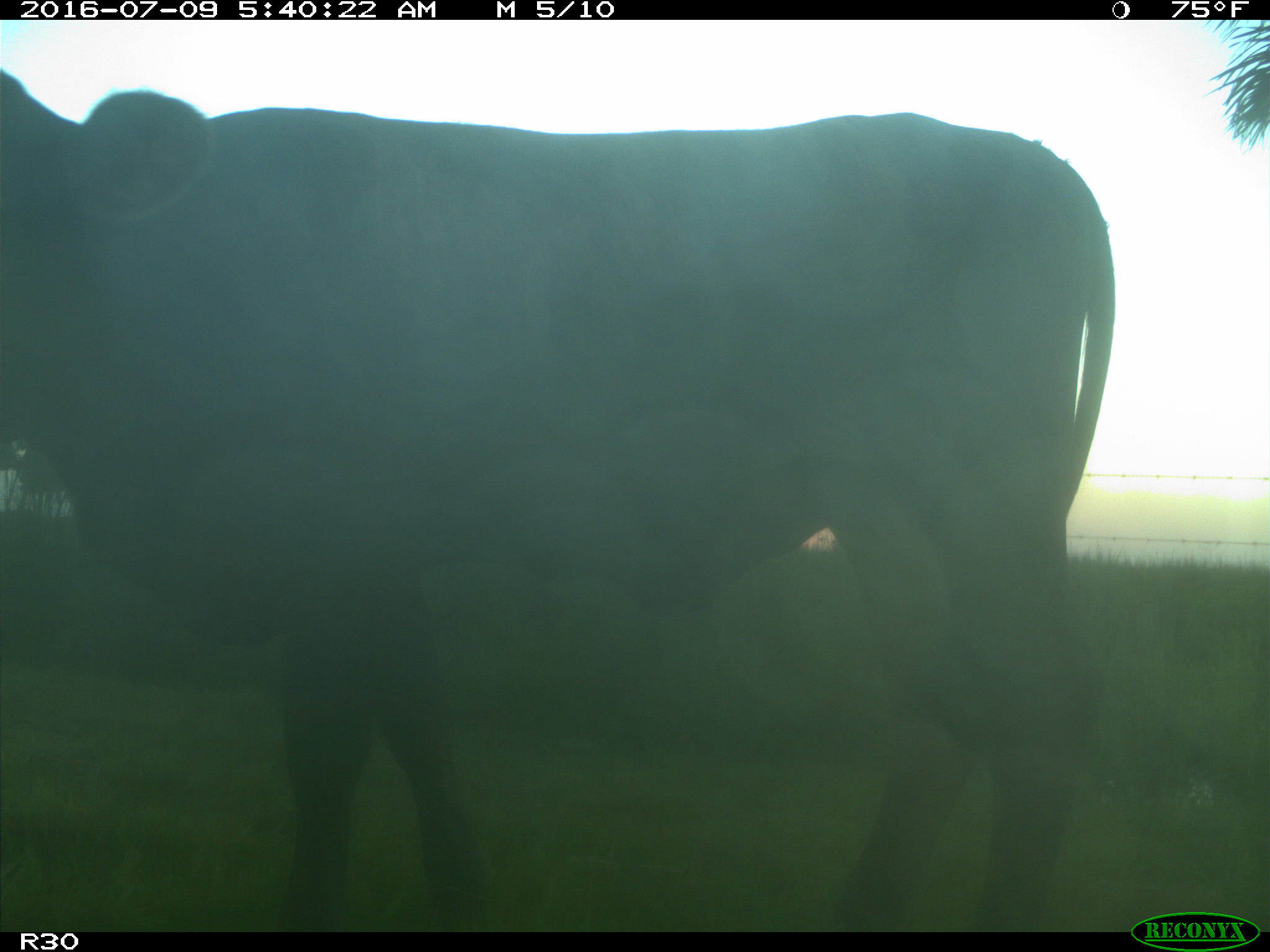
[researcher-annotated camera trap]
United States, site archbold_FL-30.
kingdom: Animalia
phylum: Chordata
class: Mammalia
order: Artiodactyla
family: Bovidae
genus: Bos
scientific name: Bos taurus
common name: domestic cow